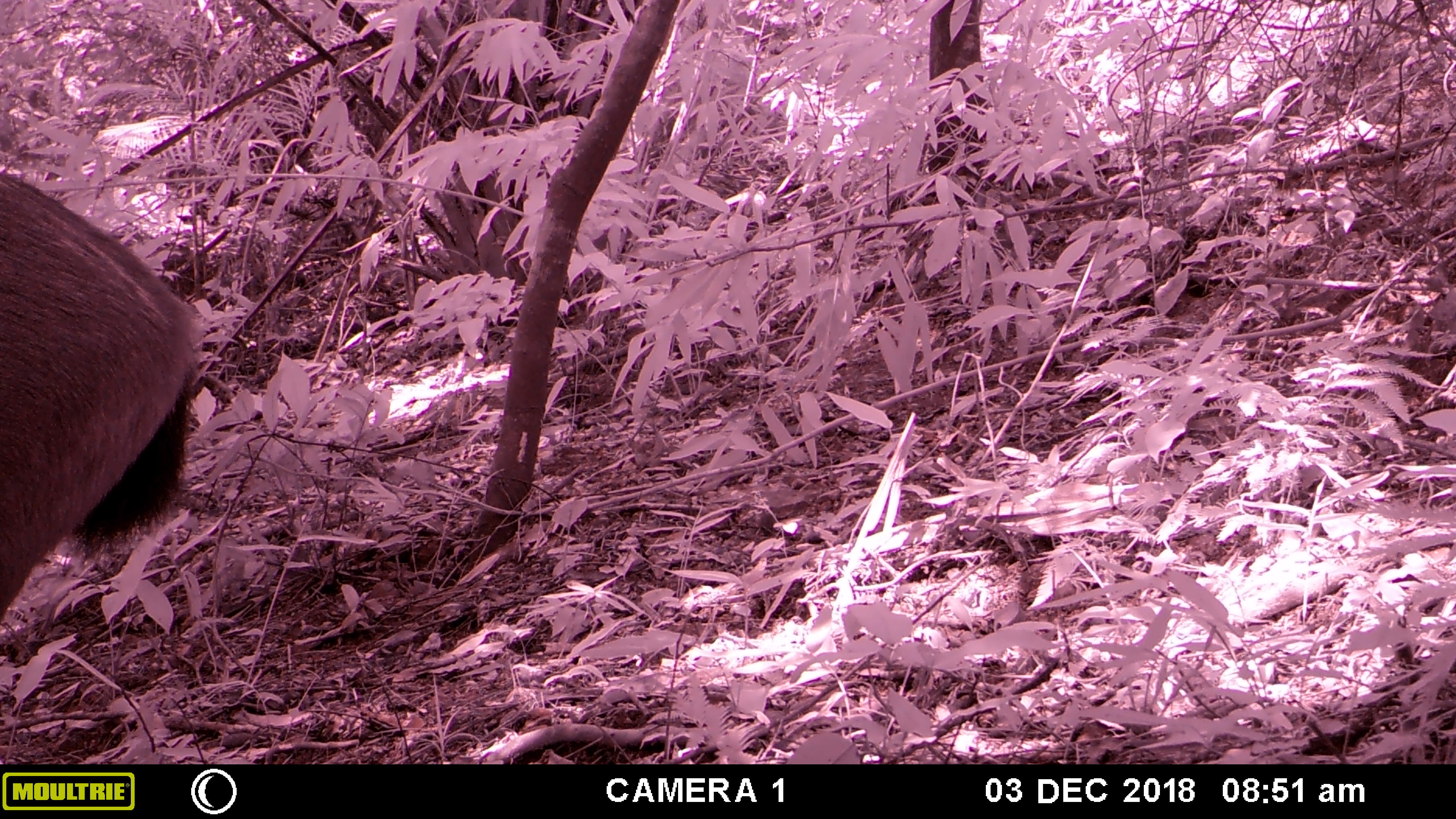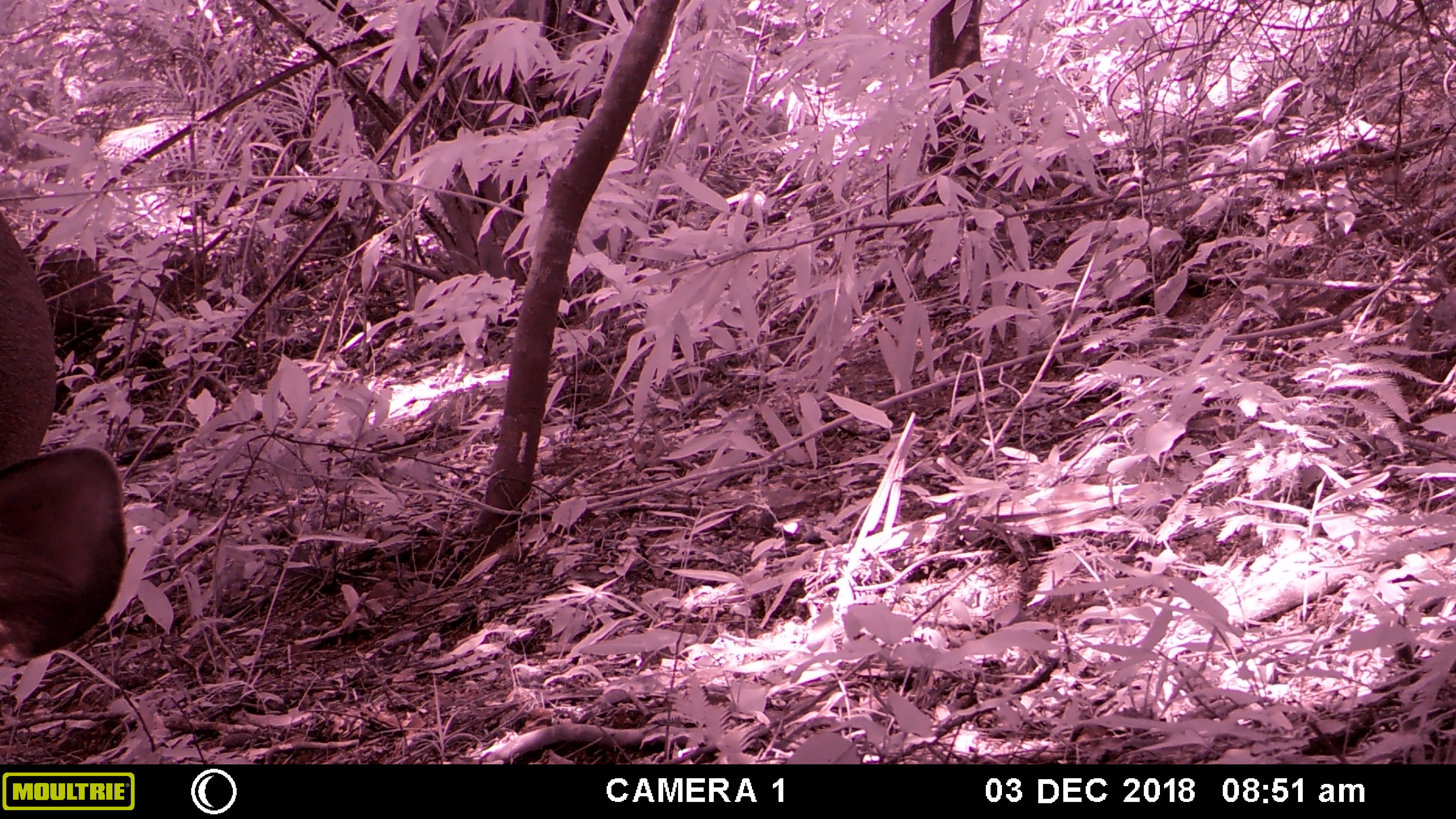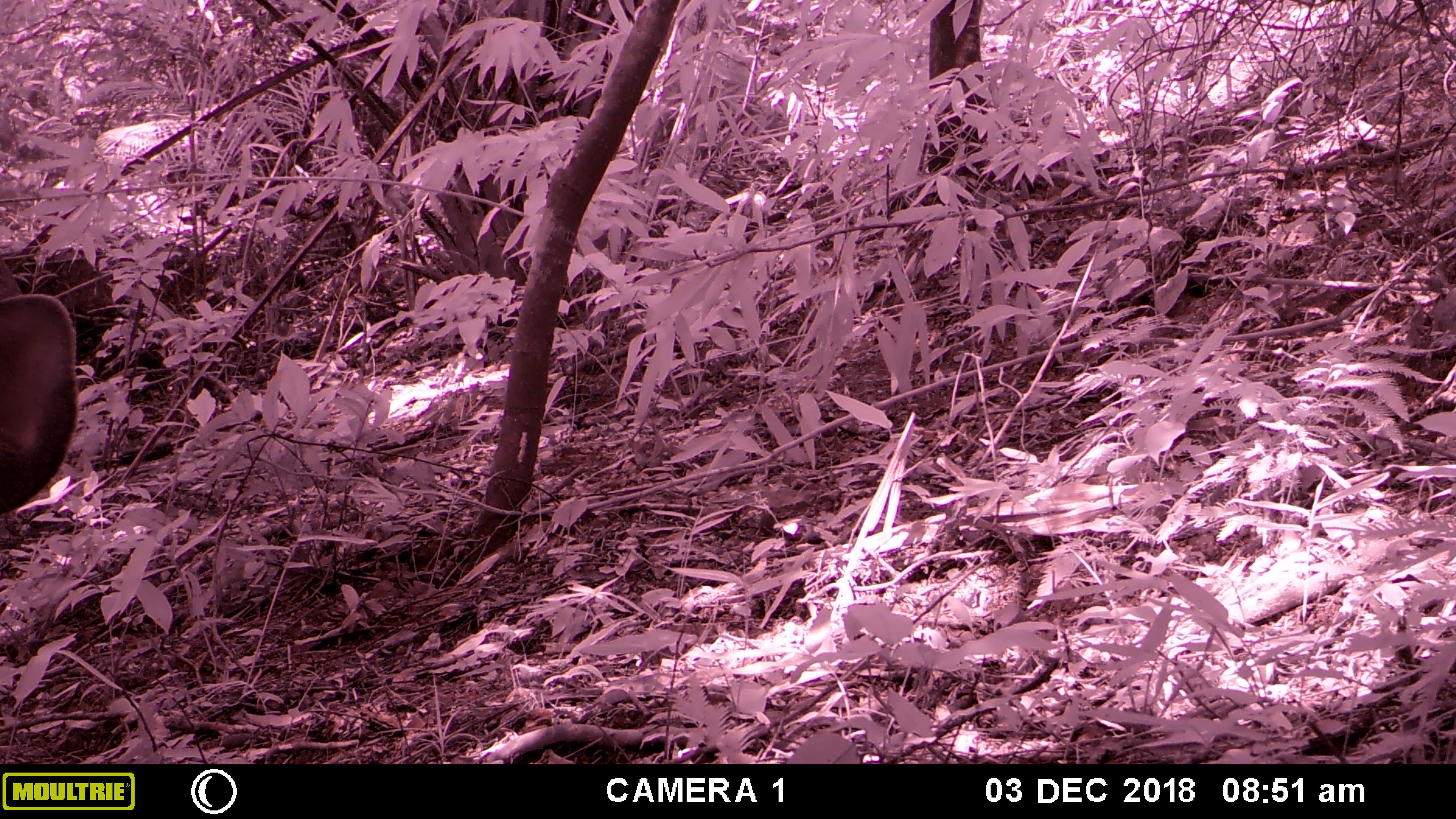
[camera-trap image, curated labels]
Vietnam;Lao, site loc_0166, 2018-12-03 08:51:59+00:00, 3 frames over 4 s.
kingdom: Animalia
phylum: Chordata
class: Mammalia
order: Artiodactyla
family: Cervidae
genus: Rusa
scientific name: Rusa unicolor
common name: sambar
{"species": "sambar (Rusa unicolor)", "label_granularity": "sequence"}